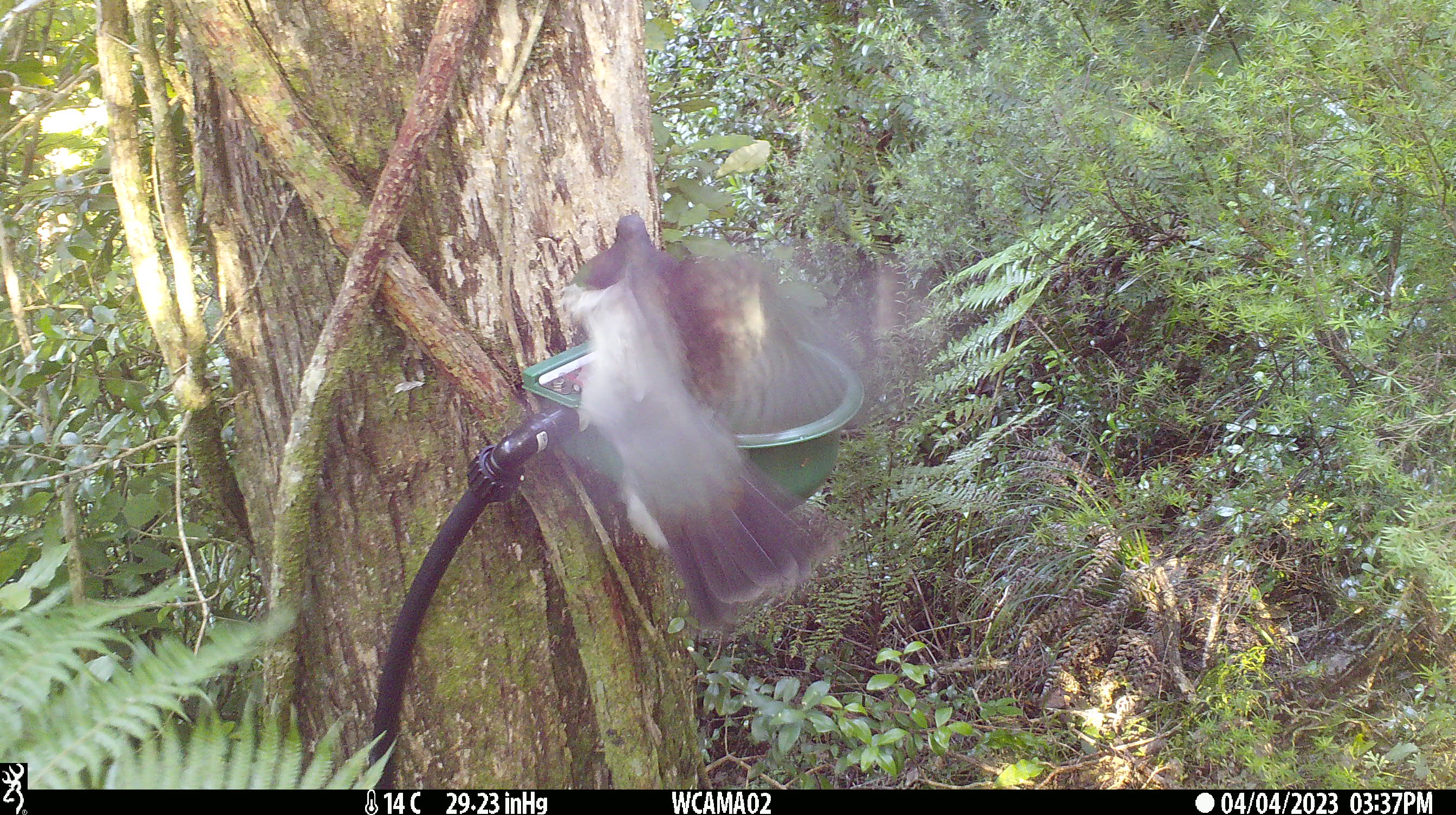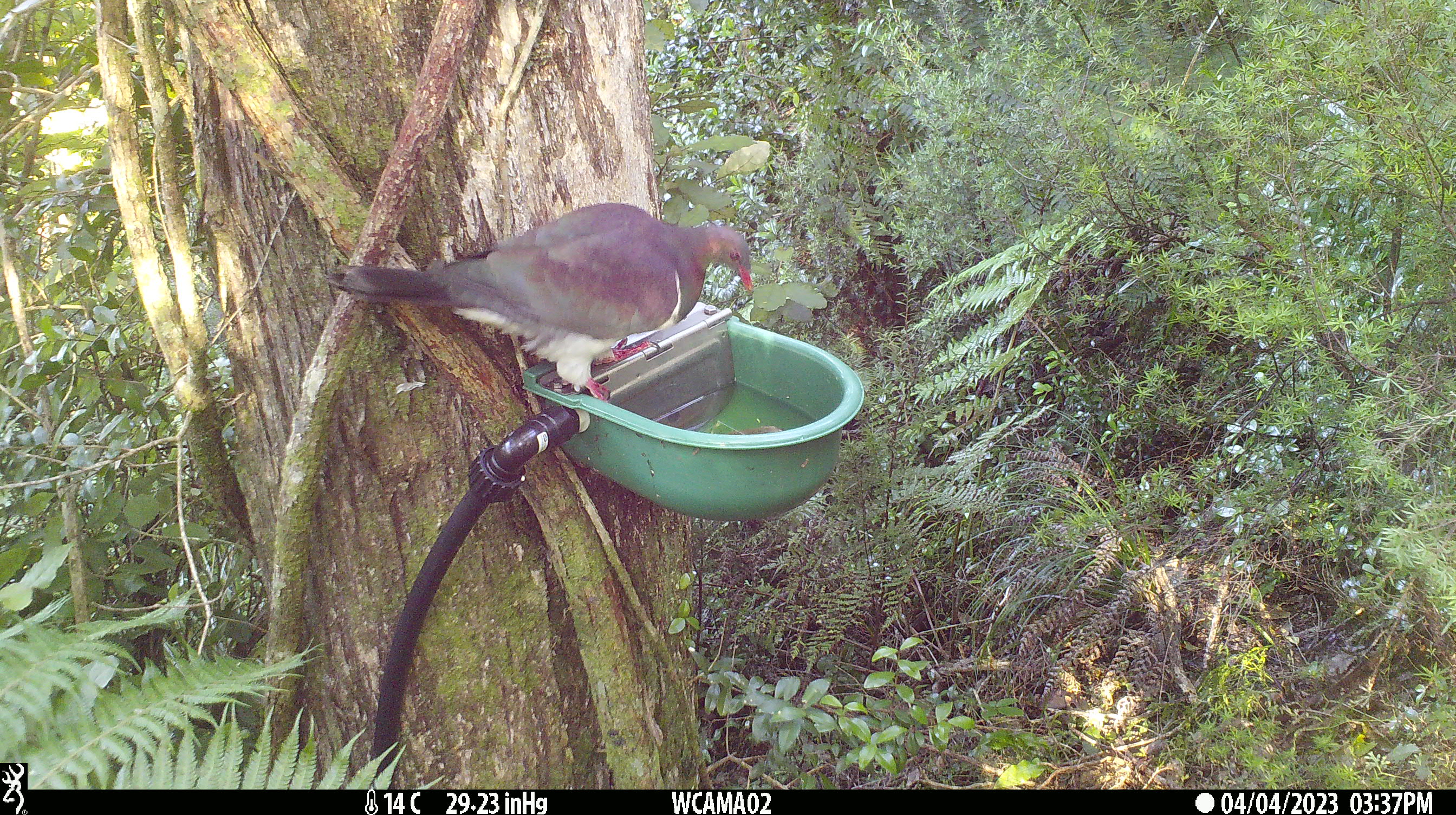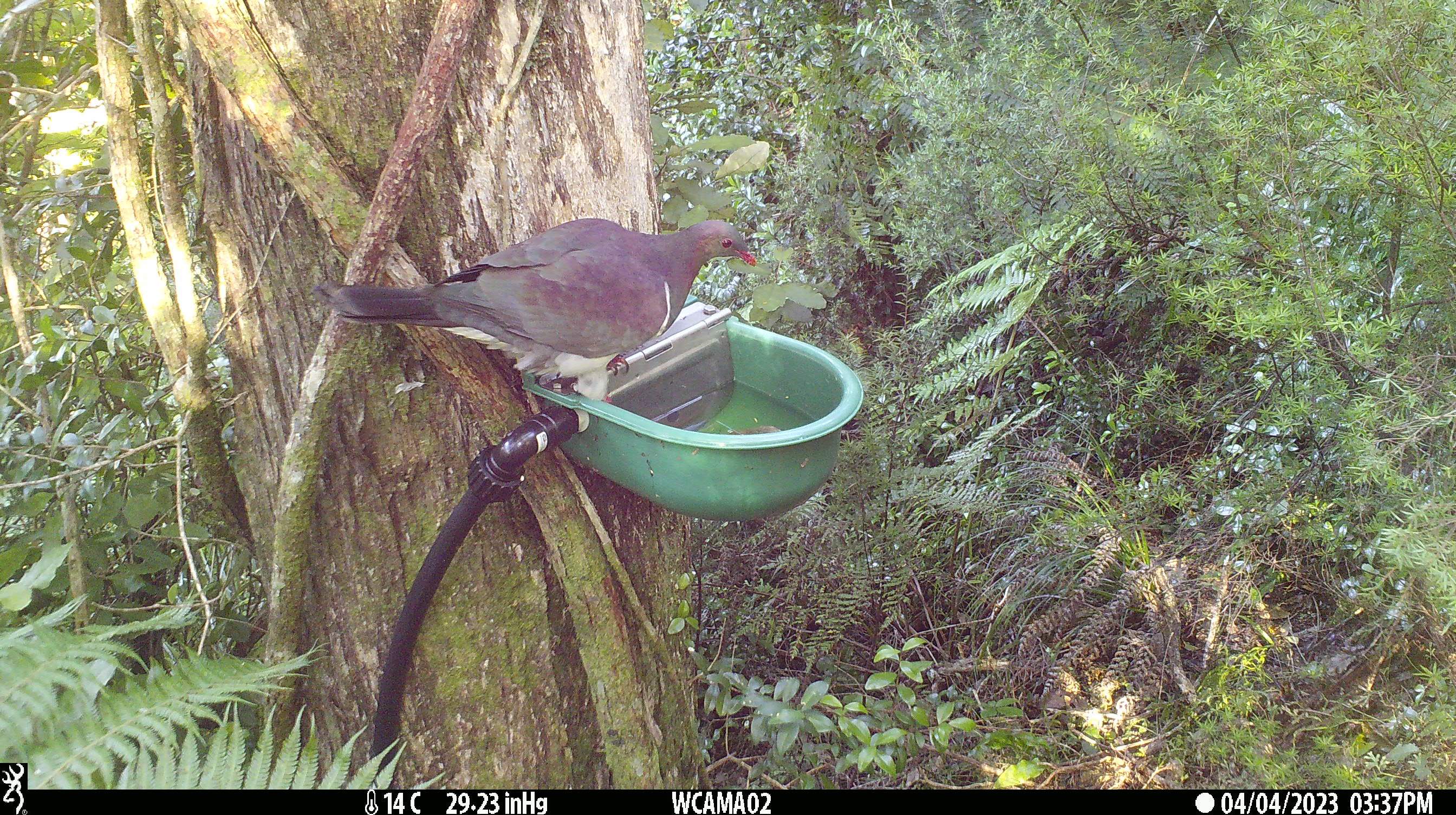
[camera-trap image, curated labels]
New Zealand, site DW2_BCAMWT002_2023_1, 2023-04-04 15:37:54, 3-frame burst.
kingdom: Animalia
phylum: Chordata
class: Aves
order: Columbiformes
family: Columbidae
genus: Hemiphaga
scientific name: Hemiphaga novaeseelandiae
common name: new zealand pigeon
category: kereru